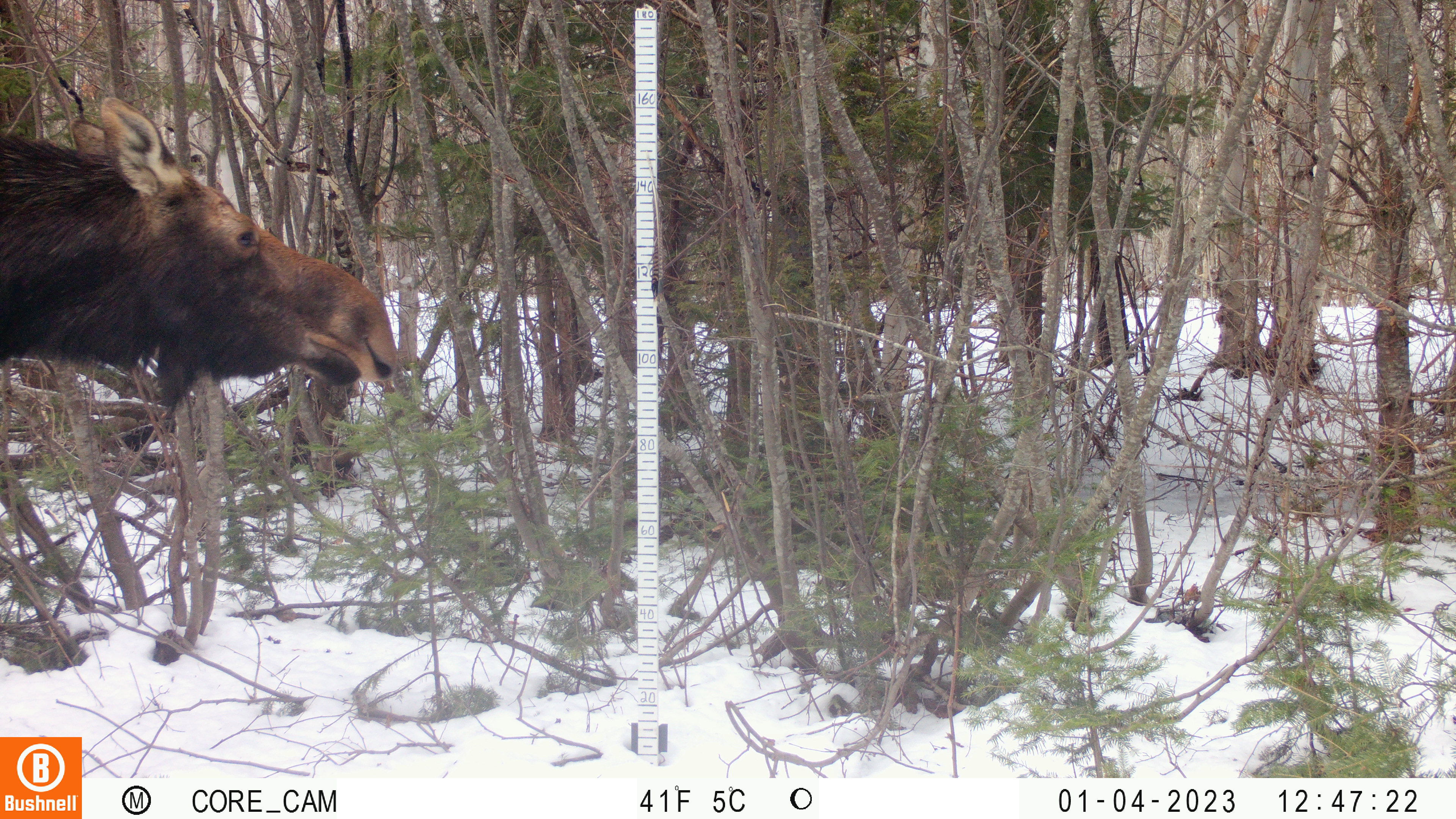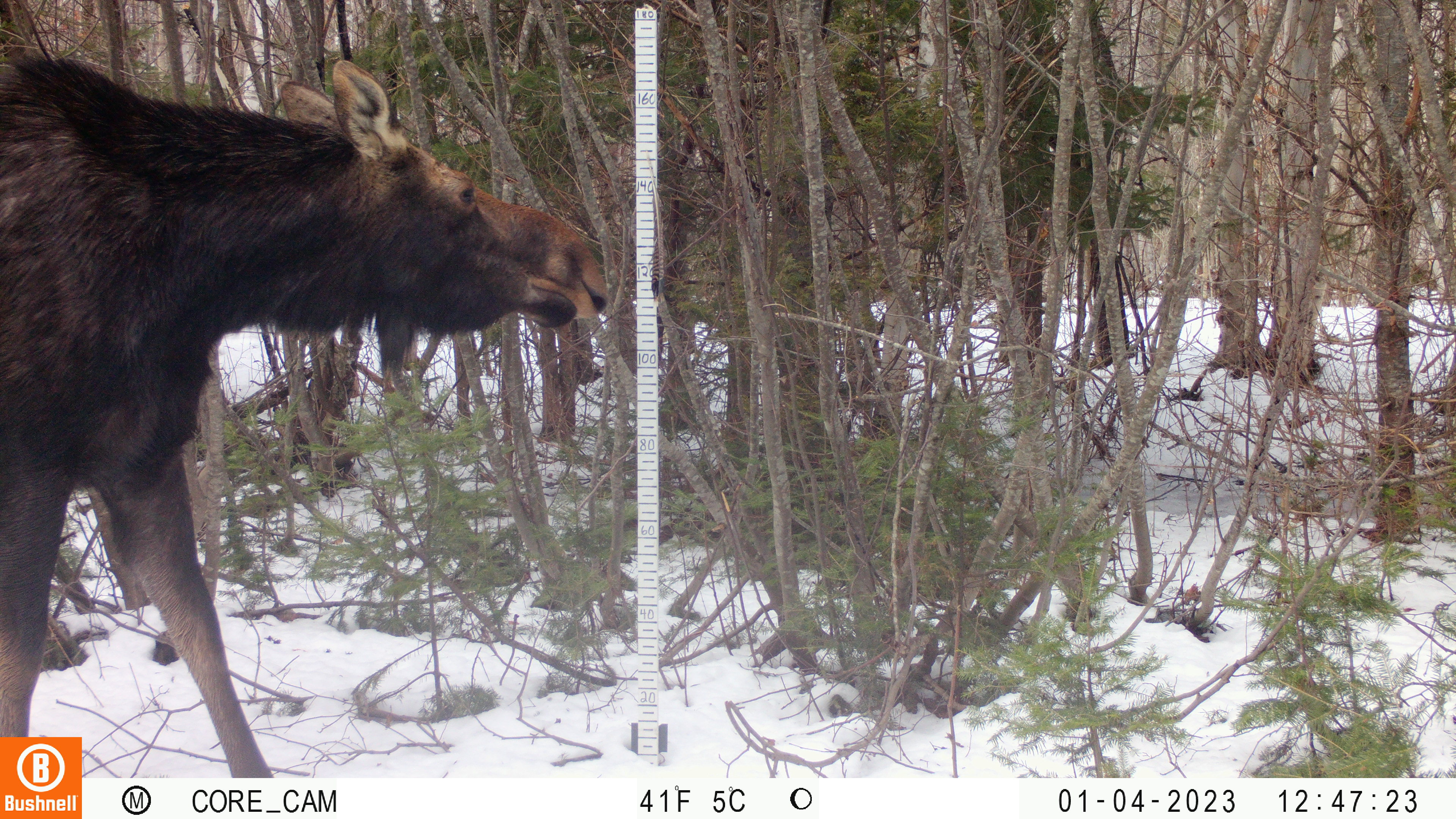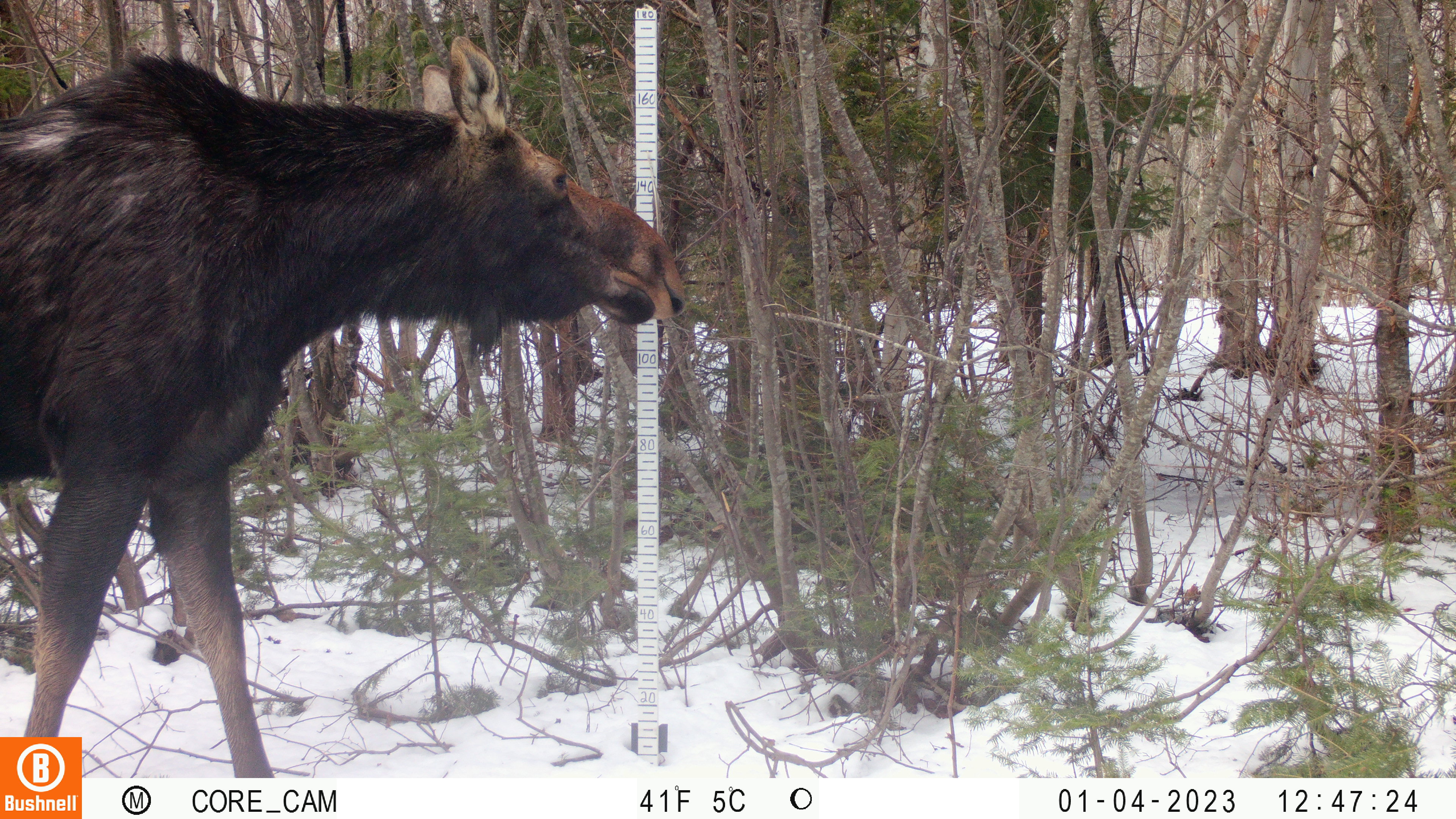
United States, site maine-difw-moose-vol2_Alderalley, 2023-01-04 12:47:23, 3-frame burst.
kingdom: Animalia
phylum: Chordata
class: Mammalia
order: Artiodactyla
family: Cervidae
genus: Alces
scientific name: Alces alces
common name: moose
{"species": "moose (Alces alces)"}